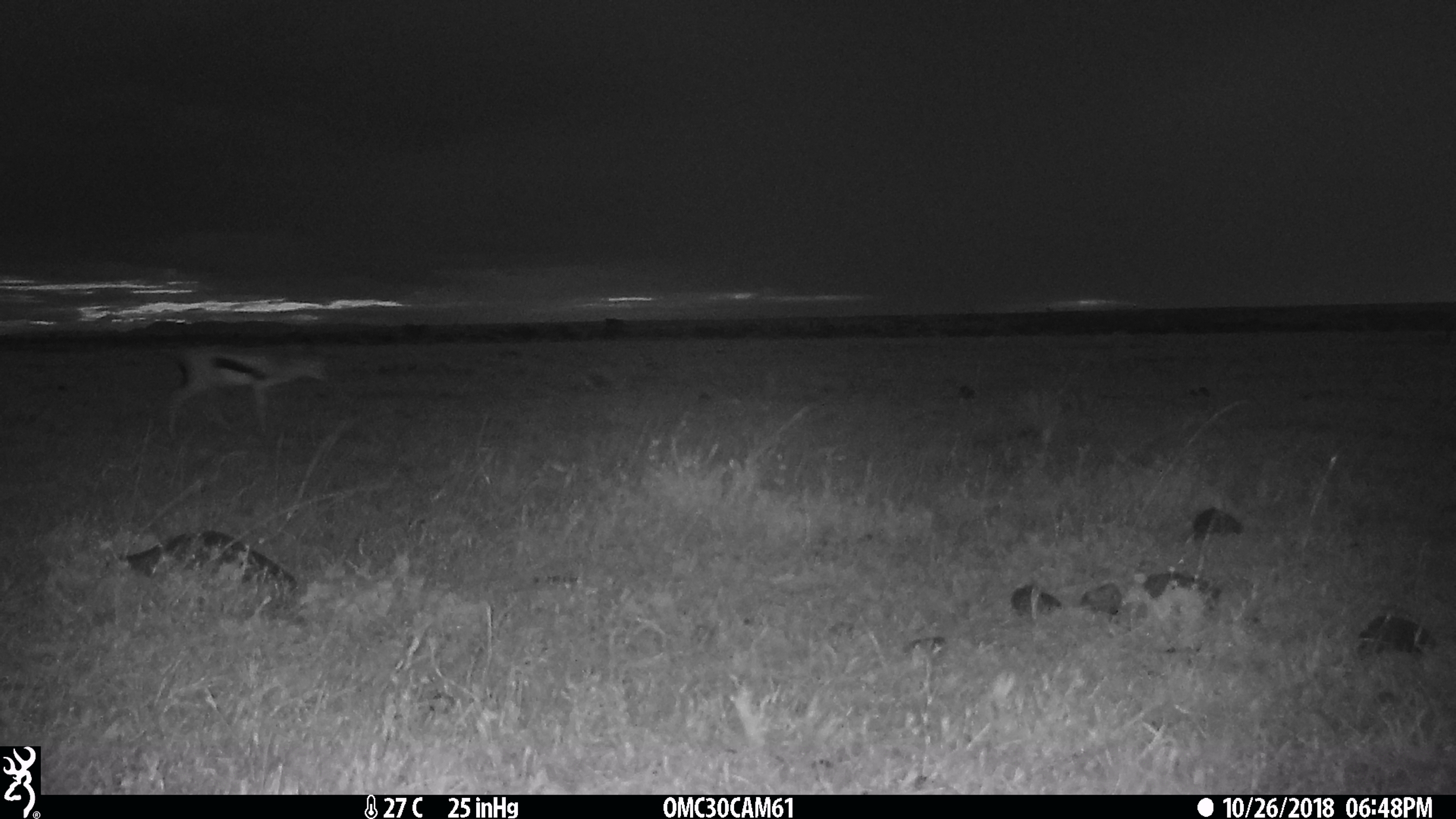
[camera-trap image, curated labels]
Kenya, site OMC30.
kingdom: Animalia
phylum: Chordata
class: Mammalia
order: Artiodactyla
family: Bovidae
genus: Eudorcas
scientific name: Eudorcas thomsonii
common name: thomon's gazelle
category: gazelle thomsons